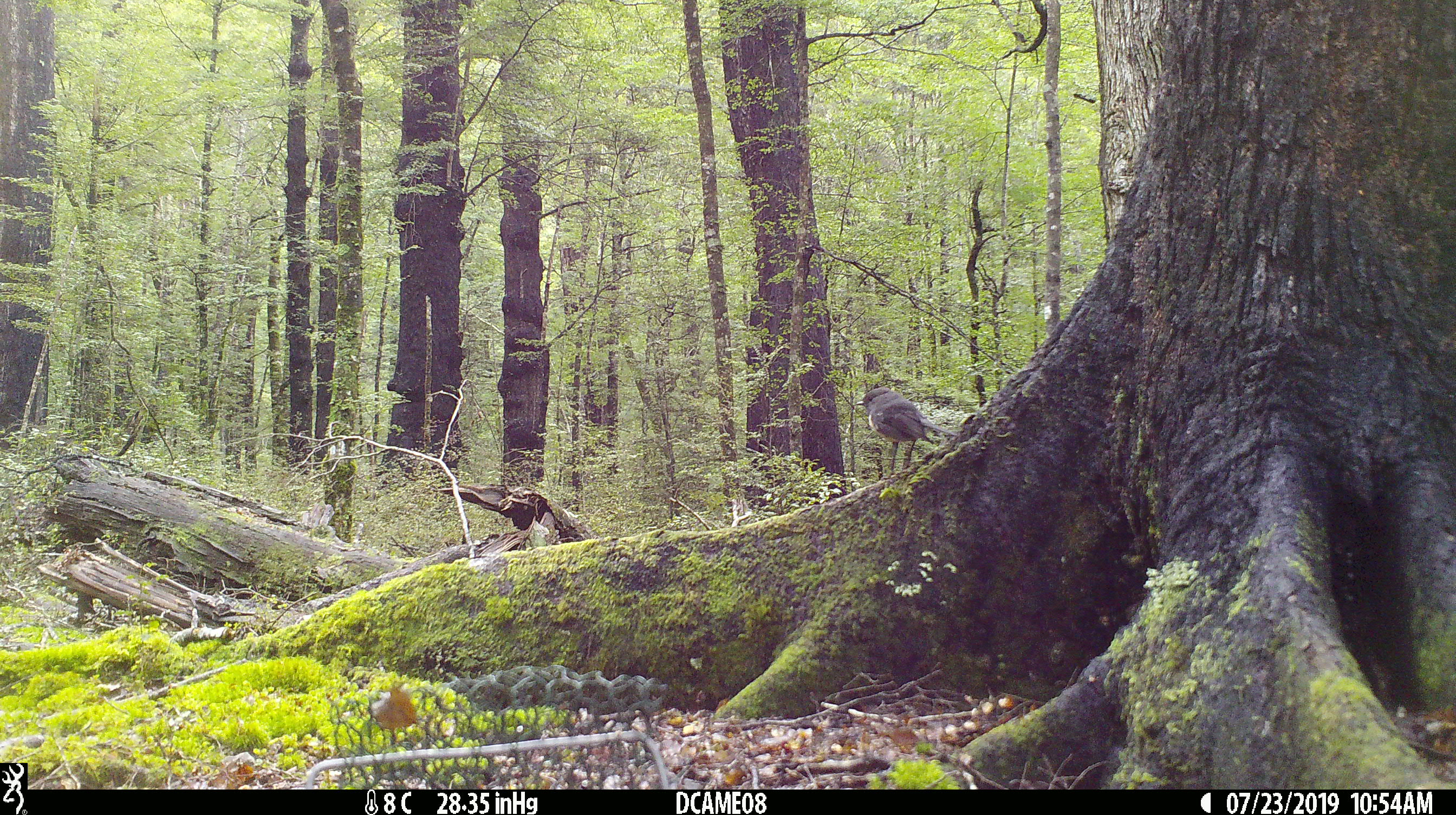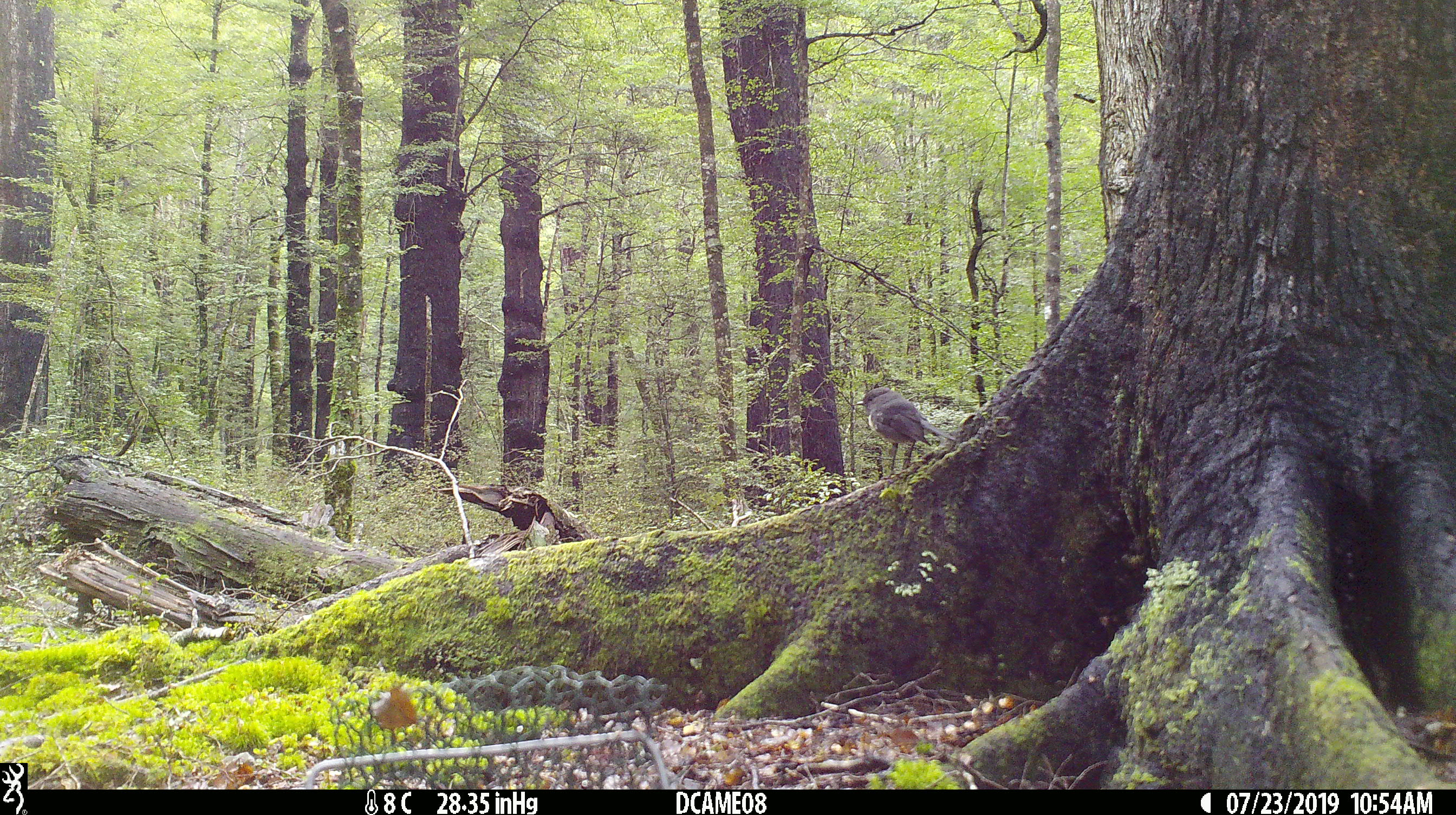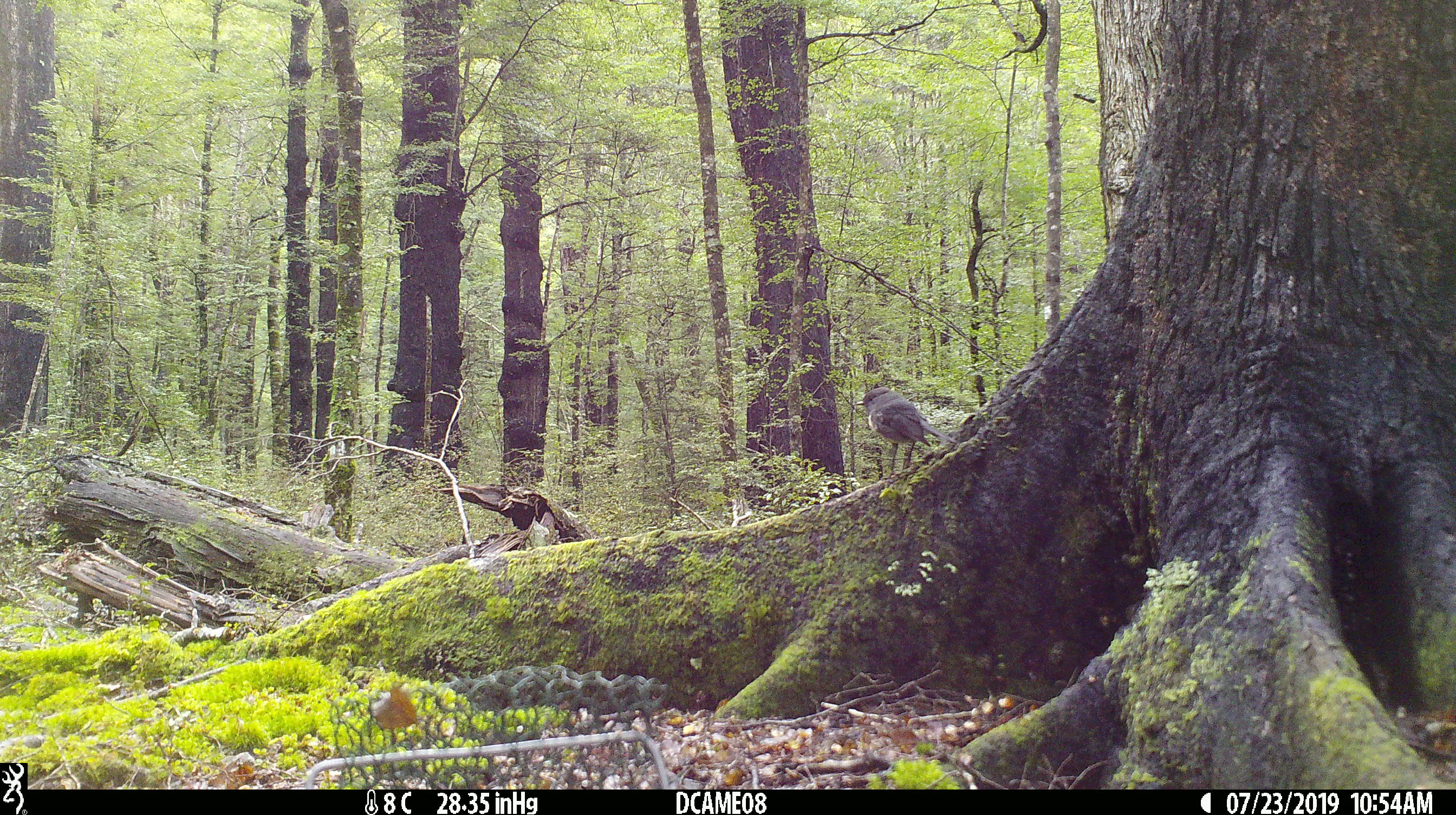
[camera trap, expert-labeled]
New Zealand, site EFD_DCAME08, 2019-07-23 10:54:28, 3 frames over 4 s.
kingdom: Animalia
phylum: Chordata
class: Aves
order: Passeriformes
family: Petroicidae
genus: Petroica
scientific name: Petroica australis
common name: new zealand robin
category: robin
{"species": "robin (new zealand robin) (Petroica australis)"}